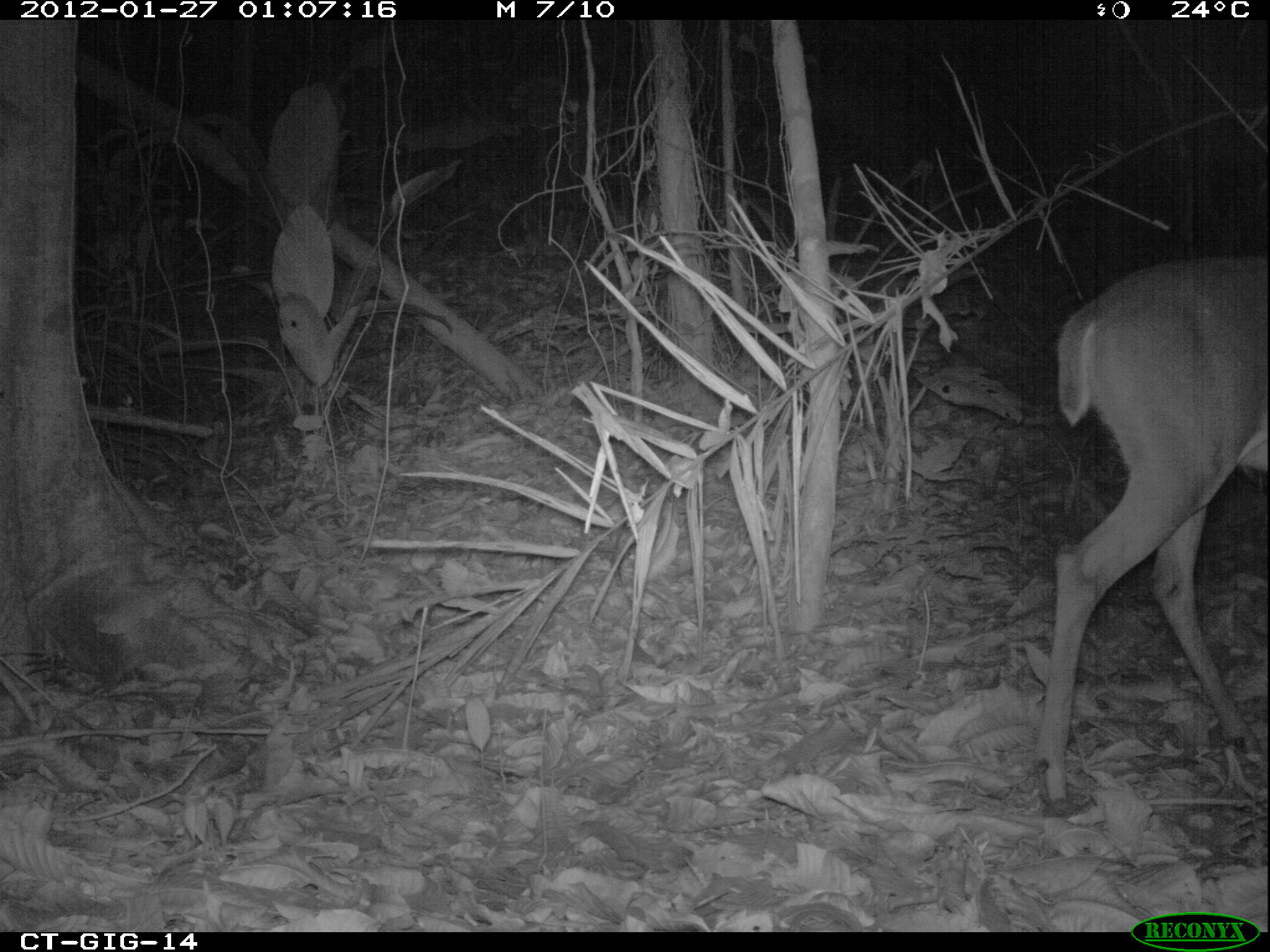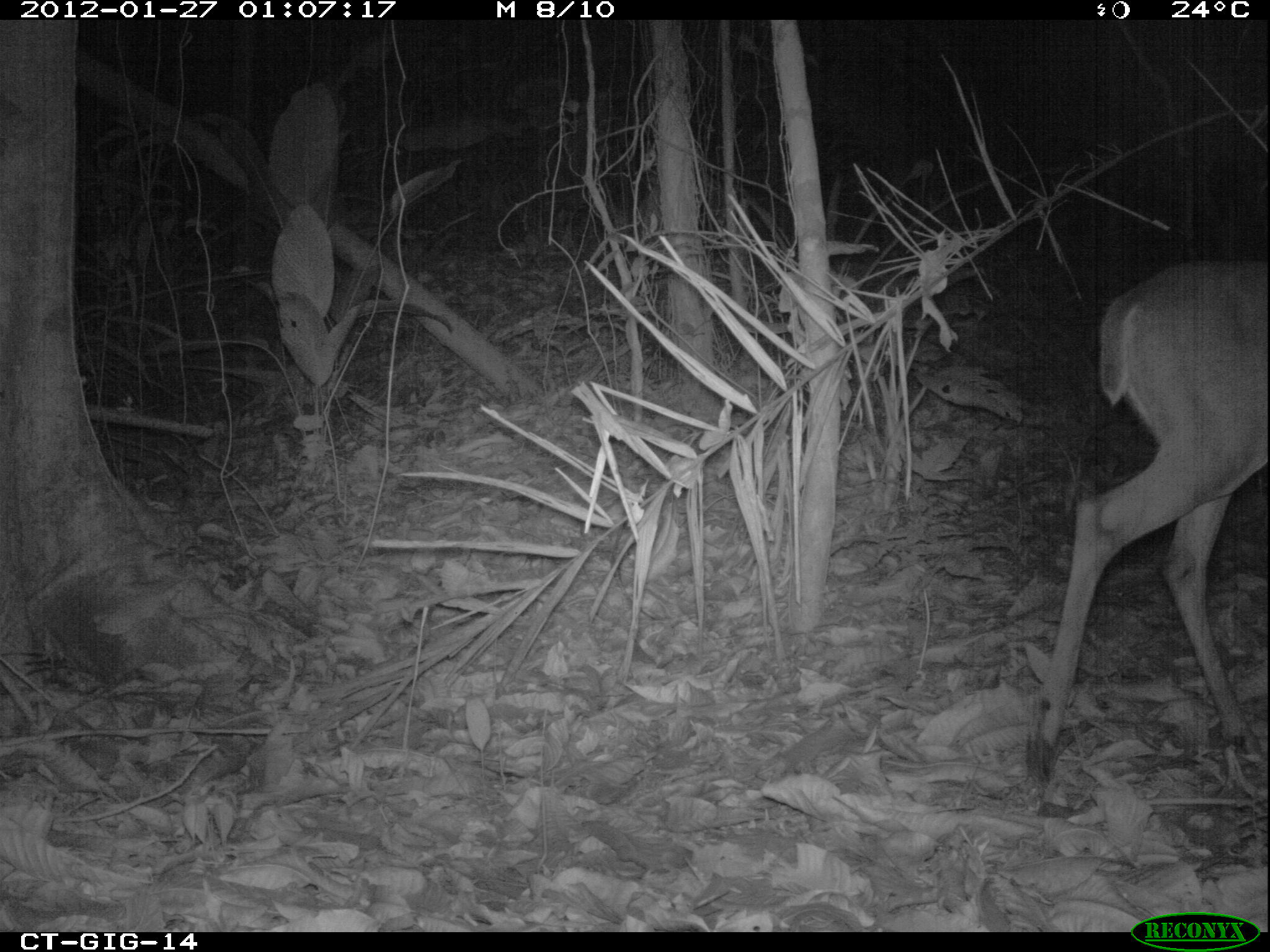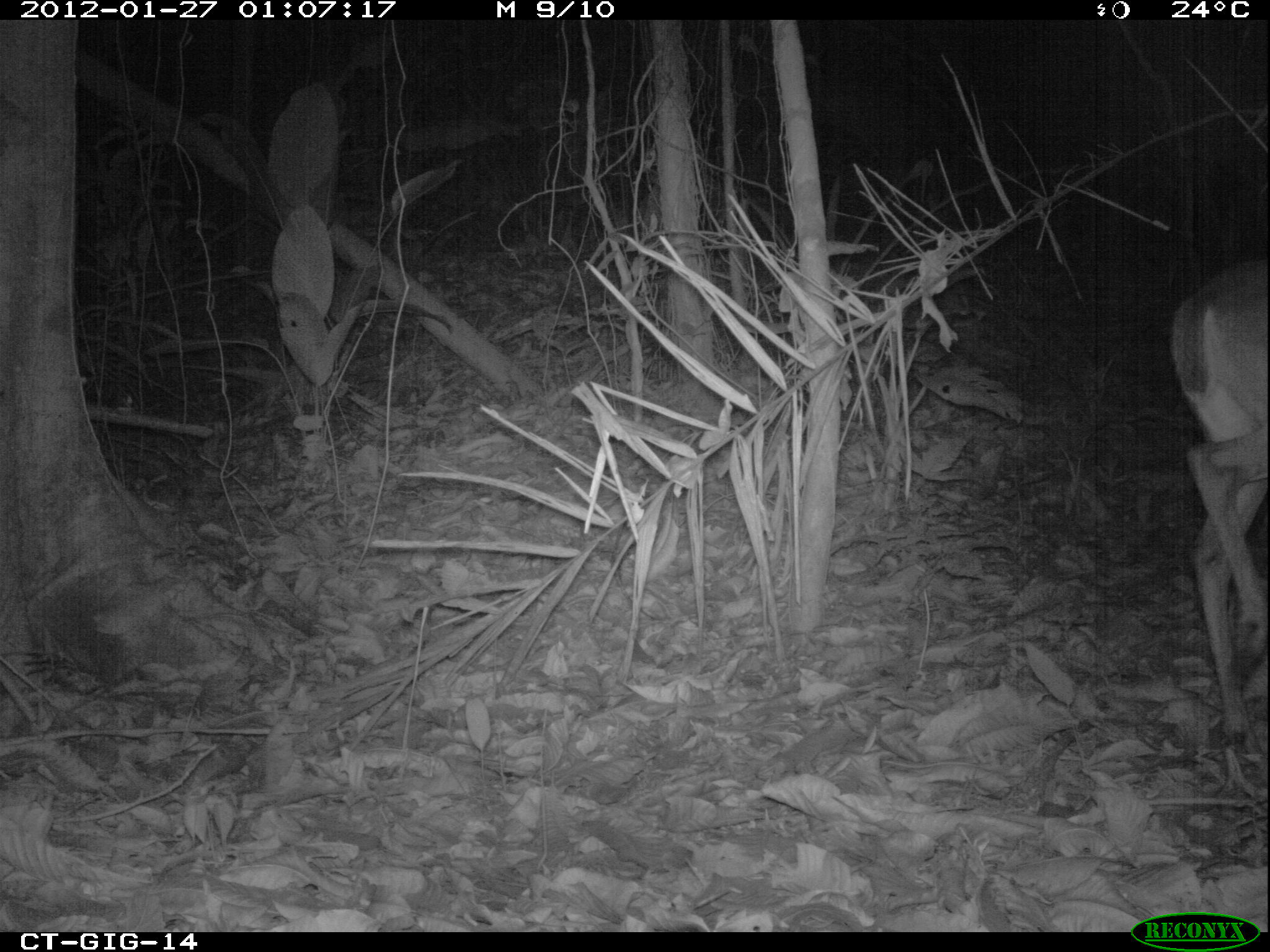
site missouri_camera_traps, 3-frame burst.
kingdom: Animalia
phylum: Chordata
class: Mammalia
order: Artiodactyla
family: Cervidae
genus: Odocoileus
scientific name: Odocoileus virginianus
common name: white-tailed deer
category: white tailed deer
White tailed deer (white-tailed deer) (Odocoileus virginianus). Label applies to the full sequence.